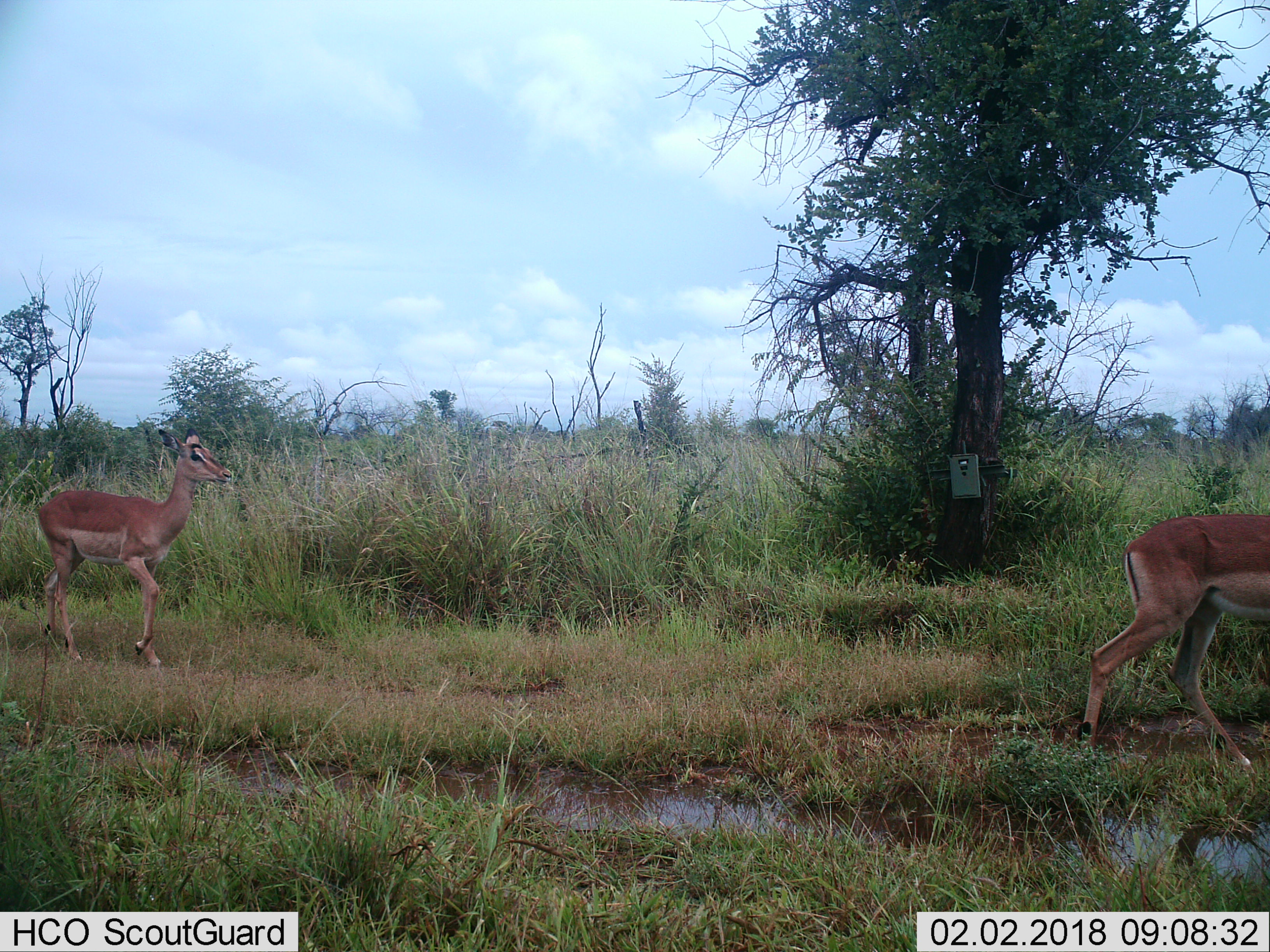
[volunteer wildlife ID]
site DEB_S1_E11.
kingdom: Animalia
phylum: Chordata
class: Mammalia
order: Artiodactyla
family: Bovidae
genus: Aepyceros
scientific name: Aepyceros melampus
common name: impala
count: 2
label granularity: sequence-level